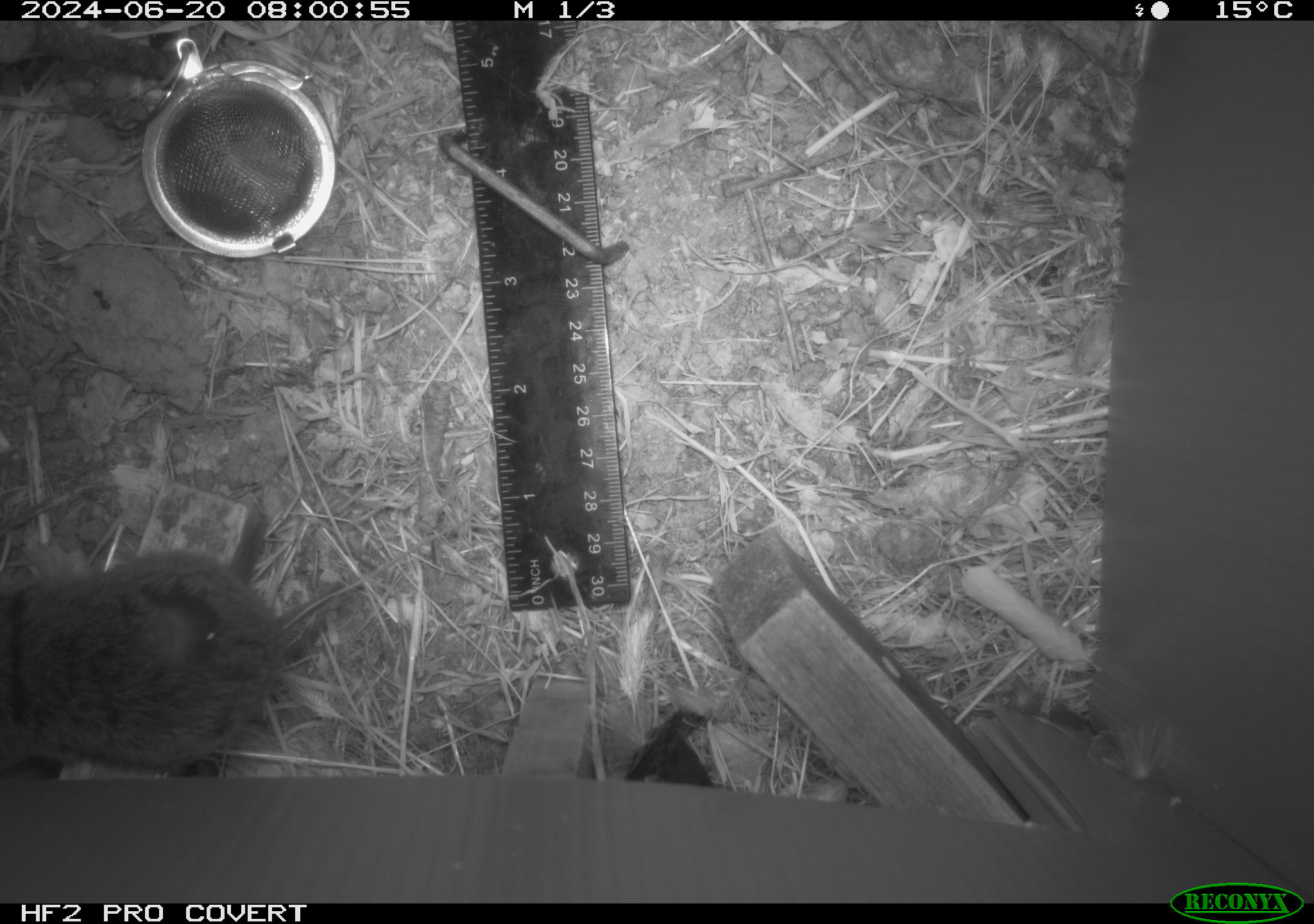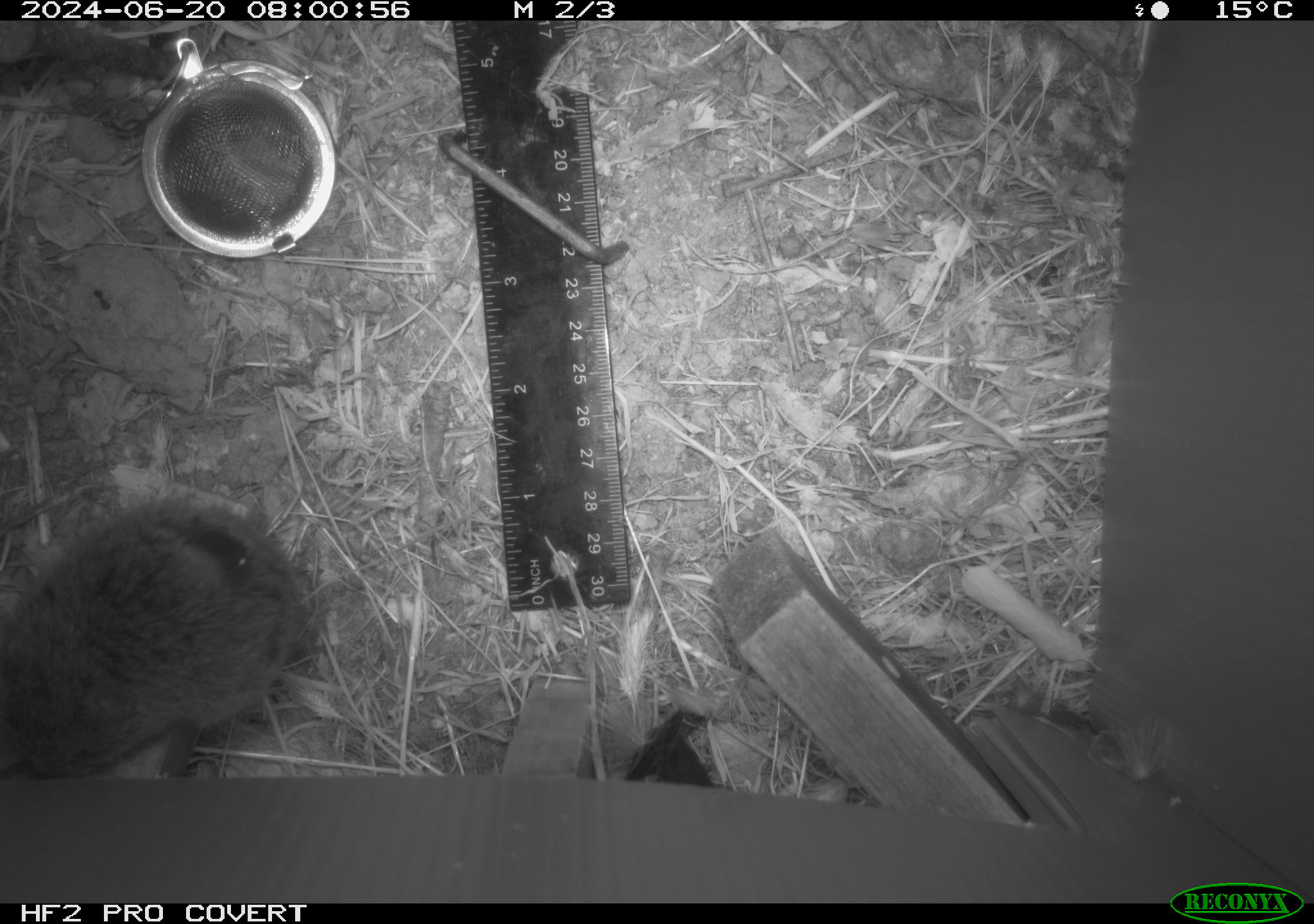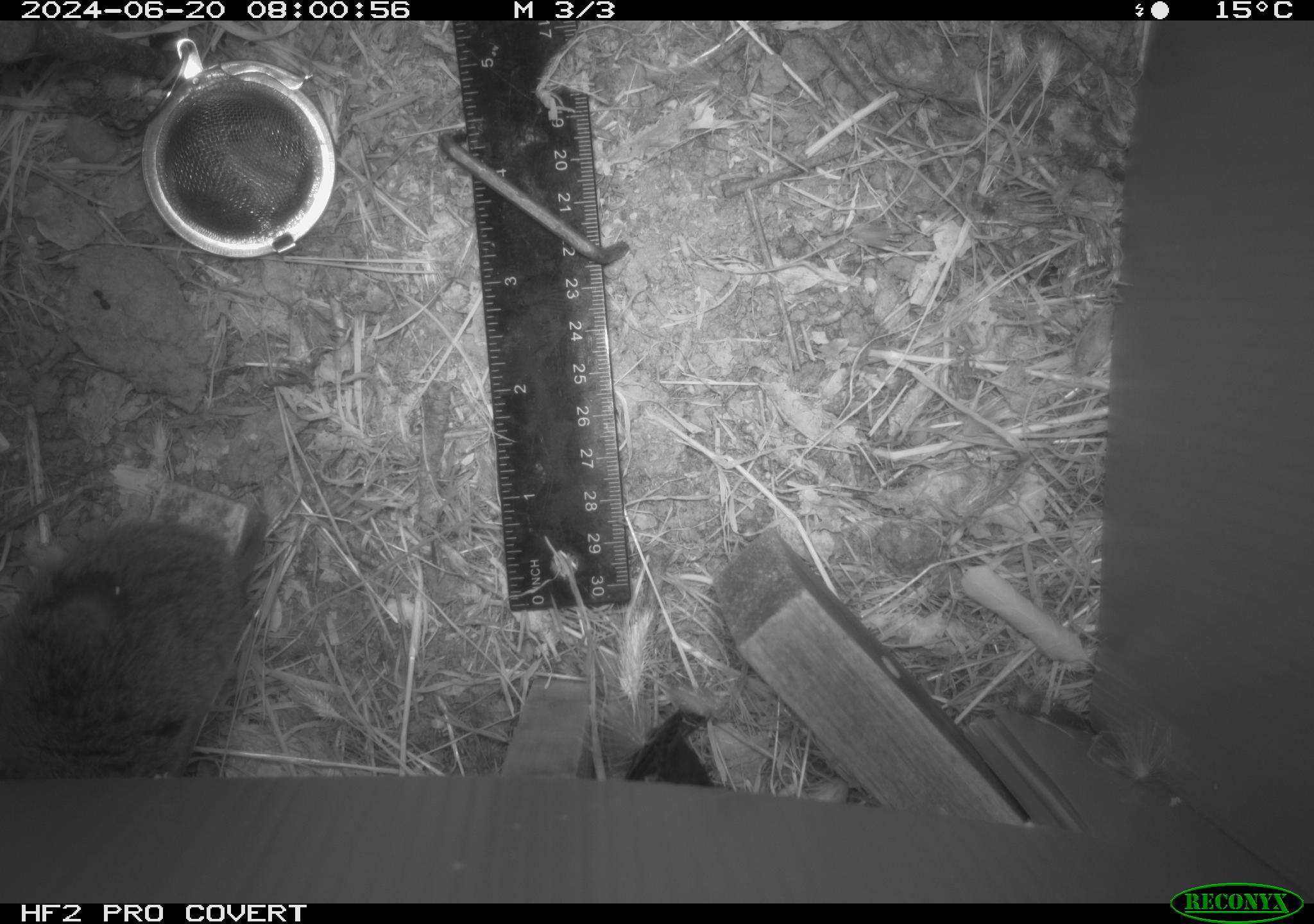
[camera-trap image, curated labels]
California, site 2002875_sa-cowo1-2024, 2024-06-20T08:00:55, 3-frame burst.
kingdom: Animalia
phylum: Chordata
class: Mammalia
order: Rodentia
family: Cricetidae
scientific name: Arvicolinae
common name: voles, lemmings, and muskrats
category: arvicolinae subfamily